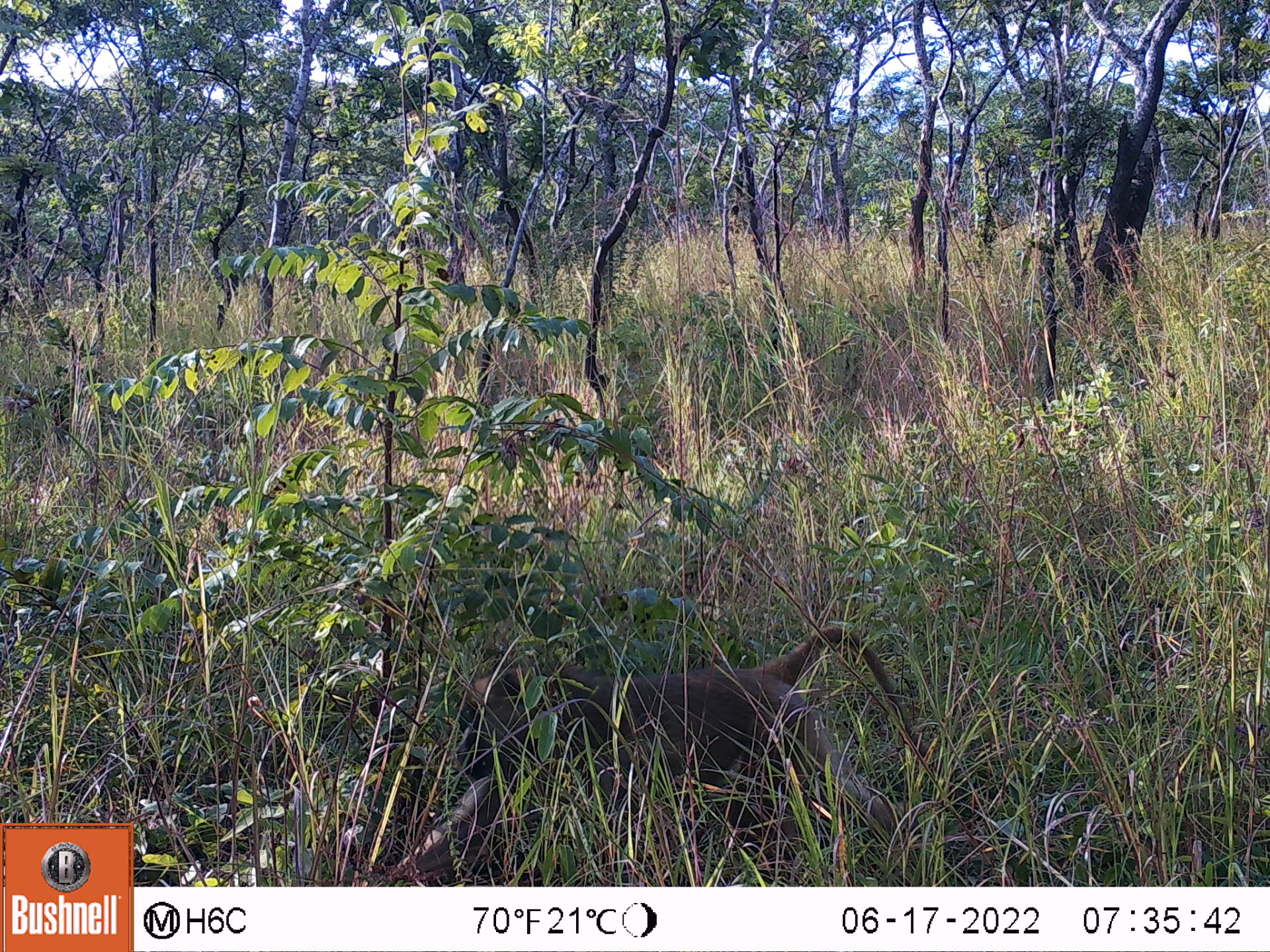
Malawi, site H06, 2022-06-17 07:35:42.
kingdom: Animalia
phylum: Chordata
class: Mammalia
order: Primates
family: Cercopithecidae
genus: Papio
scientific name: Papio cynocephalus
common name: yellow baboon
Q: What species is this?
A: Yellow baboon (Papio cynocephalus).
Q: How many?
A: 1.